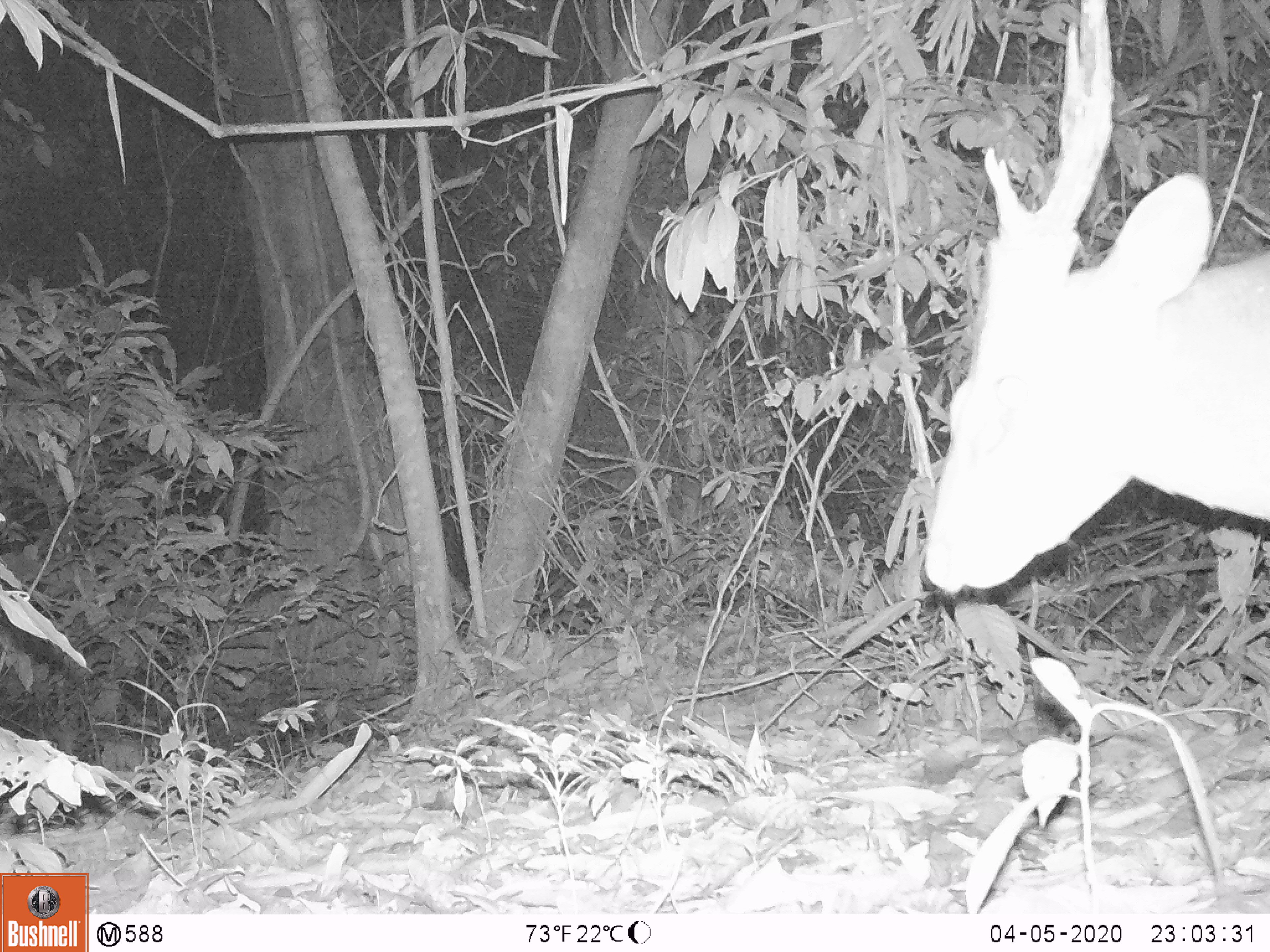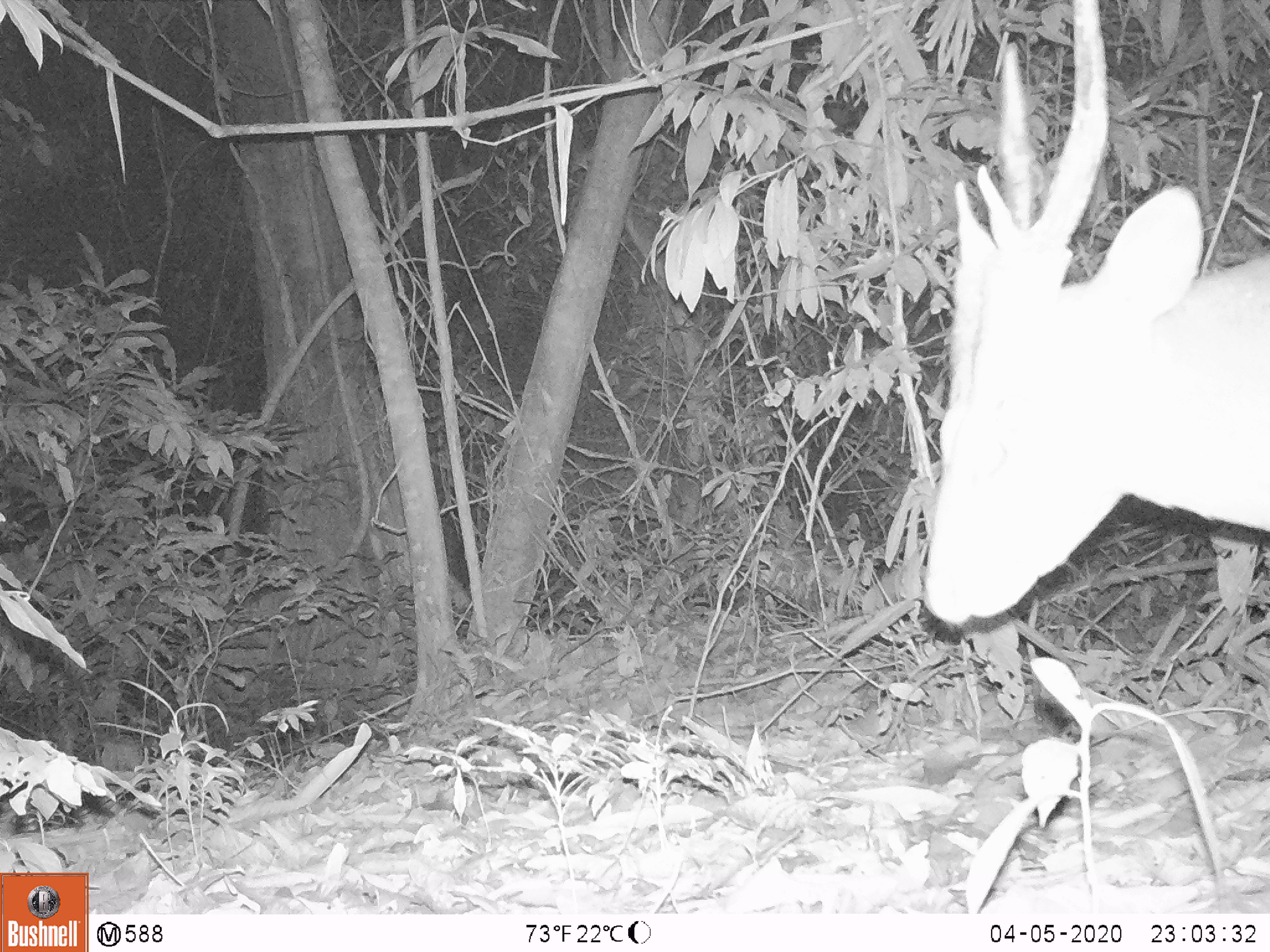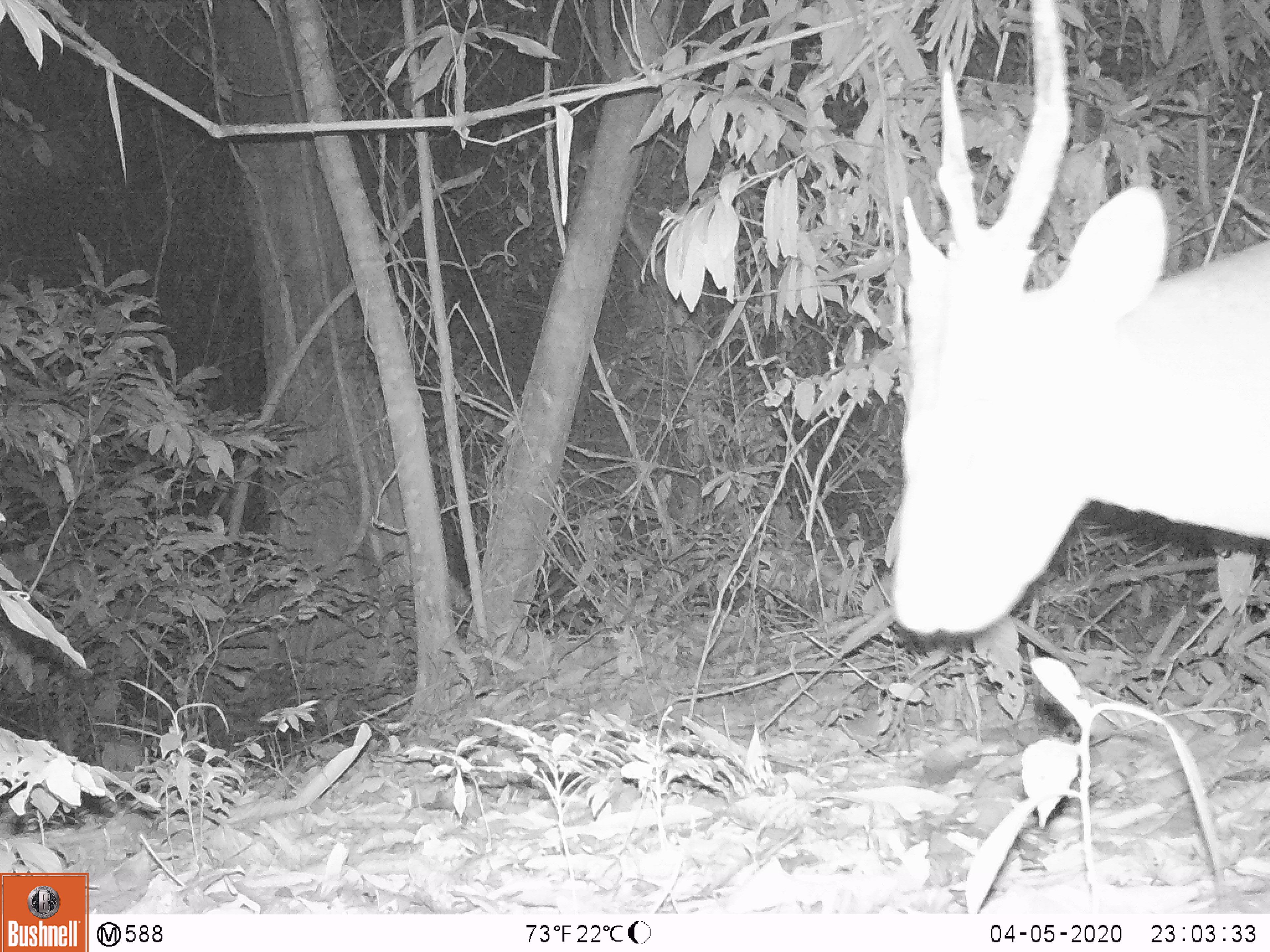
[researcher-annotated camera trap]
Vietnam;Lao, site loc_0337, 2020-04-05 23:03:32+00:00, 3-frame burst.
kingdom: Animalia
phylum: Chordata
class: Mammalia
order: Artiodactyla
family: Cervidae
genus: Muntiacus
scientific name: Muntiacus vuquangensis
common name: large-antlered muntjac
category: large antlered muntjac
Large antlered muntjac (large-antlered muntjac) (Muntiacus vuquangensis). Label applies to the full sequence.